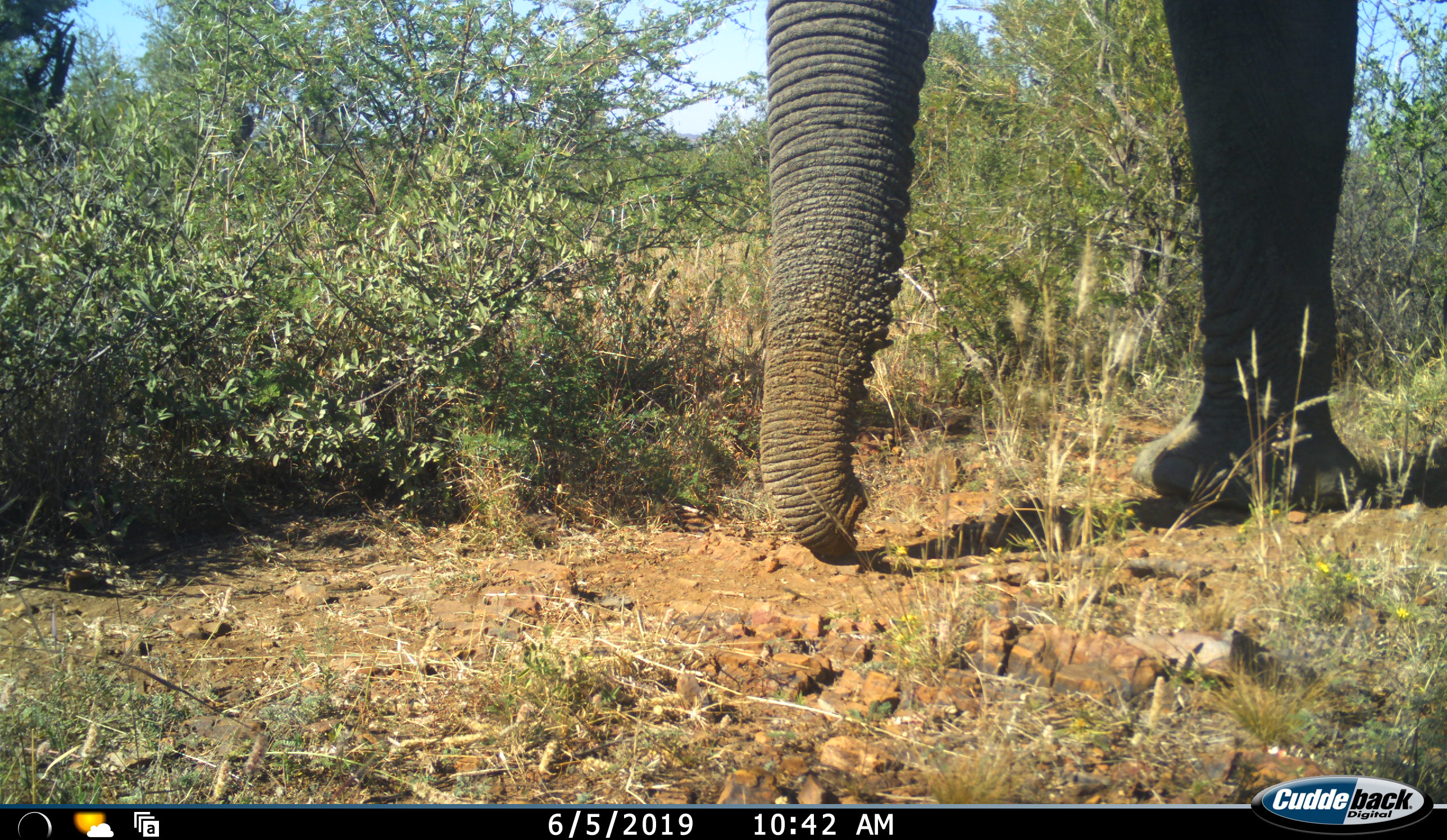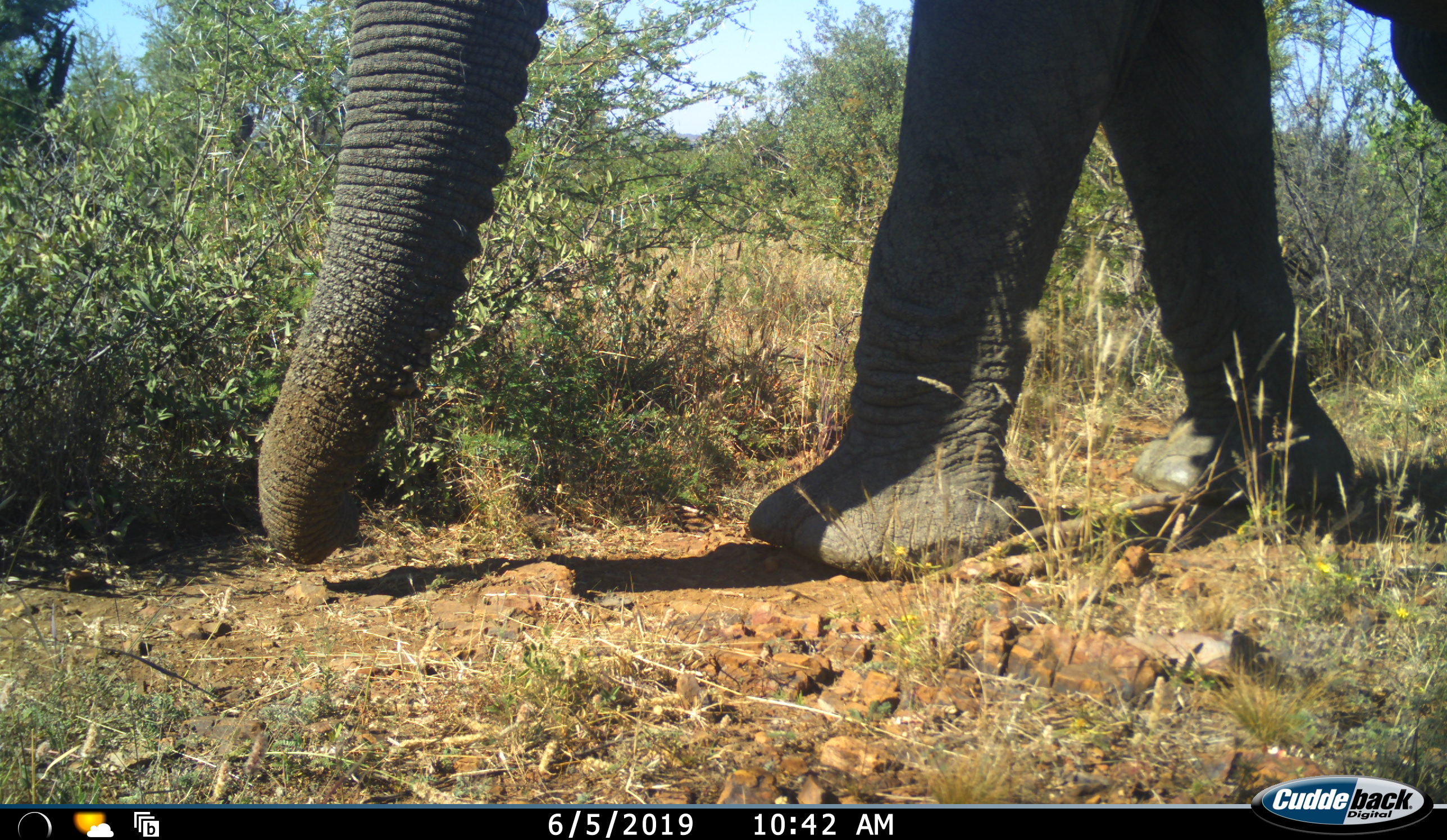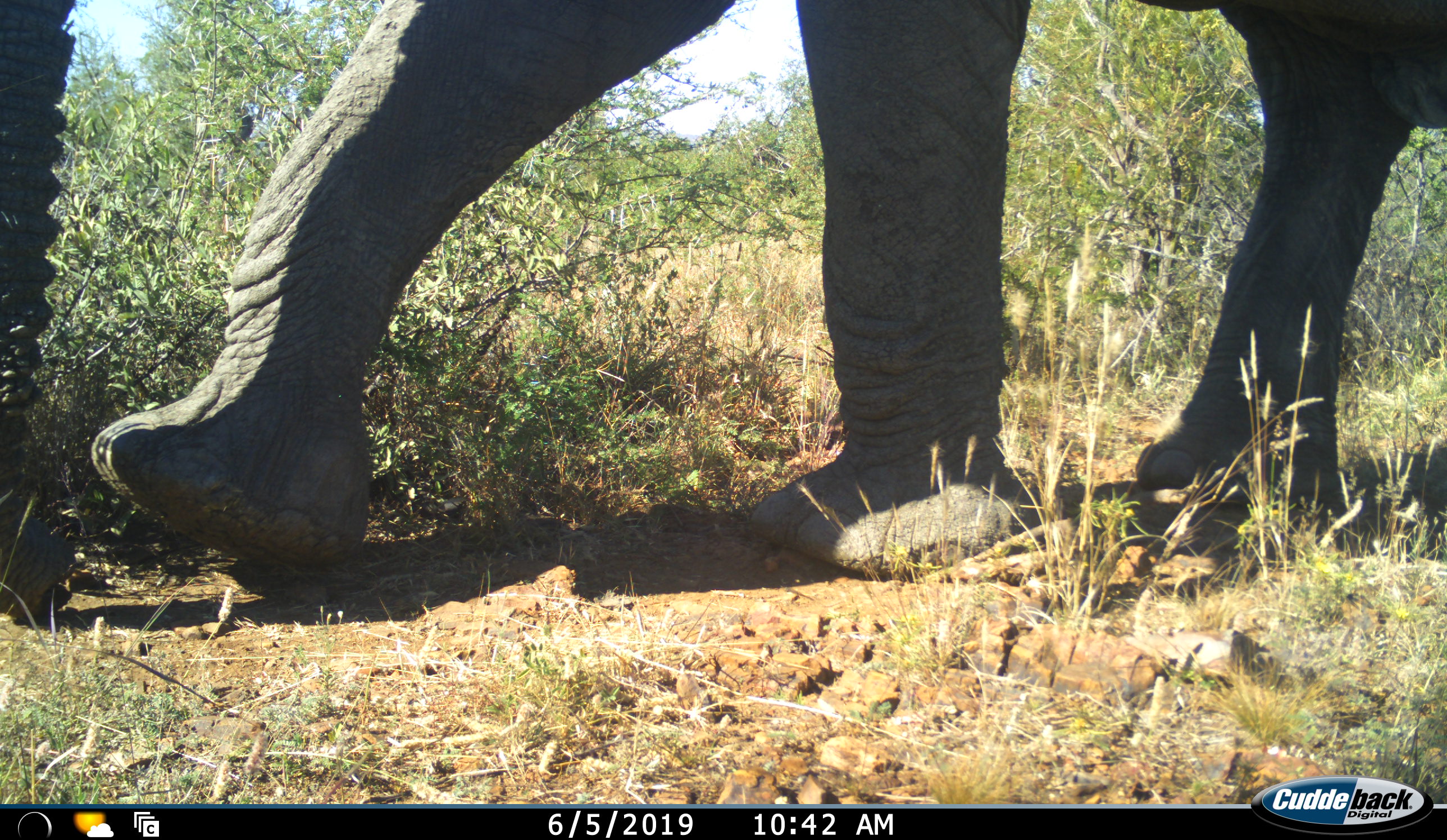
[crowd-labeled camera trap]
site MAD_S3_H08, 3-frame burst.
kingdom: Animalia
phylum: Chordata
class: Mammalia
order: Proboscidea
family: Elephantidae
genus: Loxodonta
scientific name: Loxodonta africana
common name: african bush elephant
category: elephant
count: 1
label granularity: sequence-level